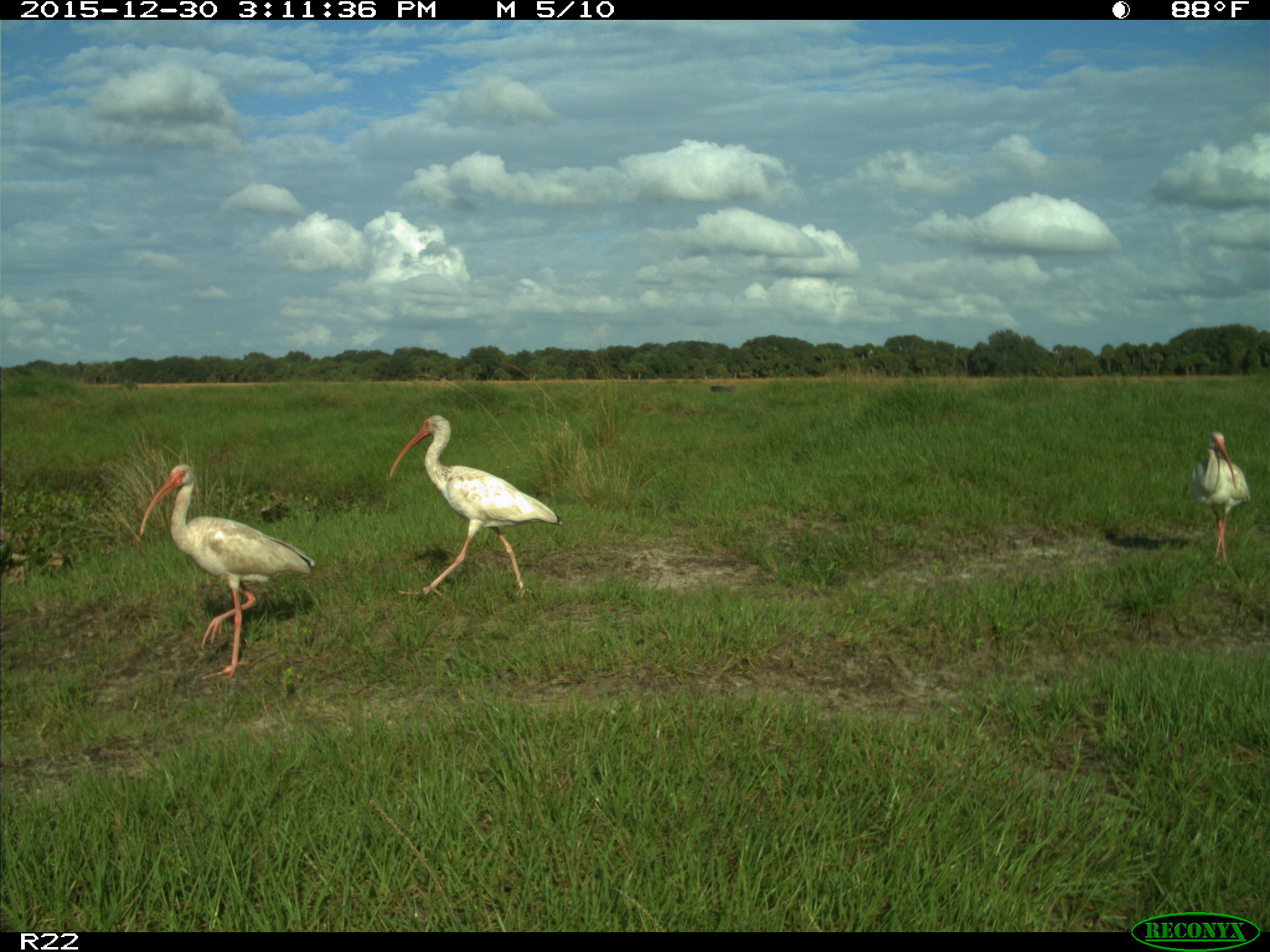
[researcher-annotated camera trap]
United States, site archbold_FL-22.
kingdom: Animalia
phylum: Chordata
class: Aves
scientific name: Aves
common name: birds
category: unidentified bird